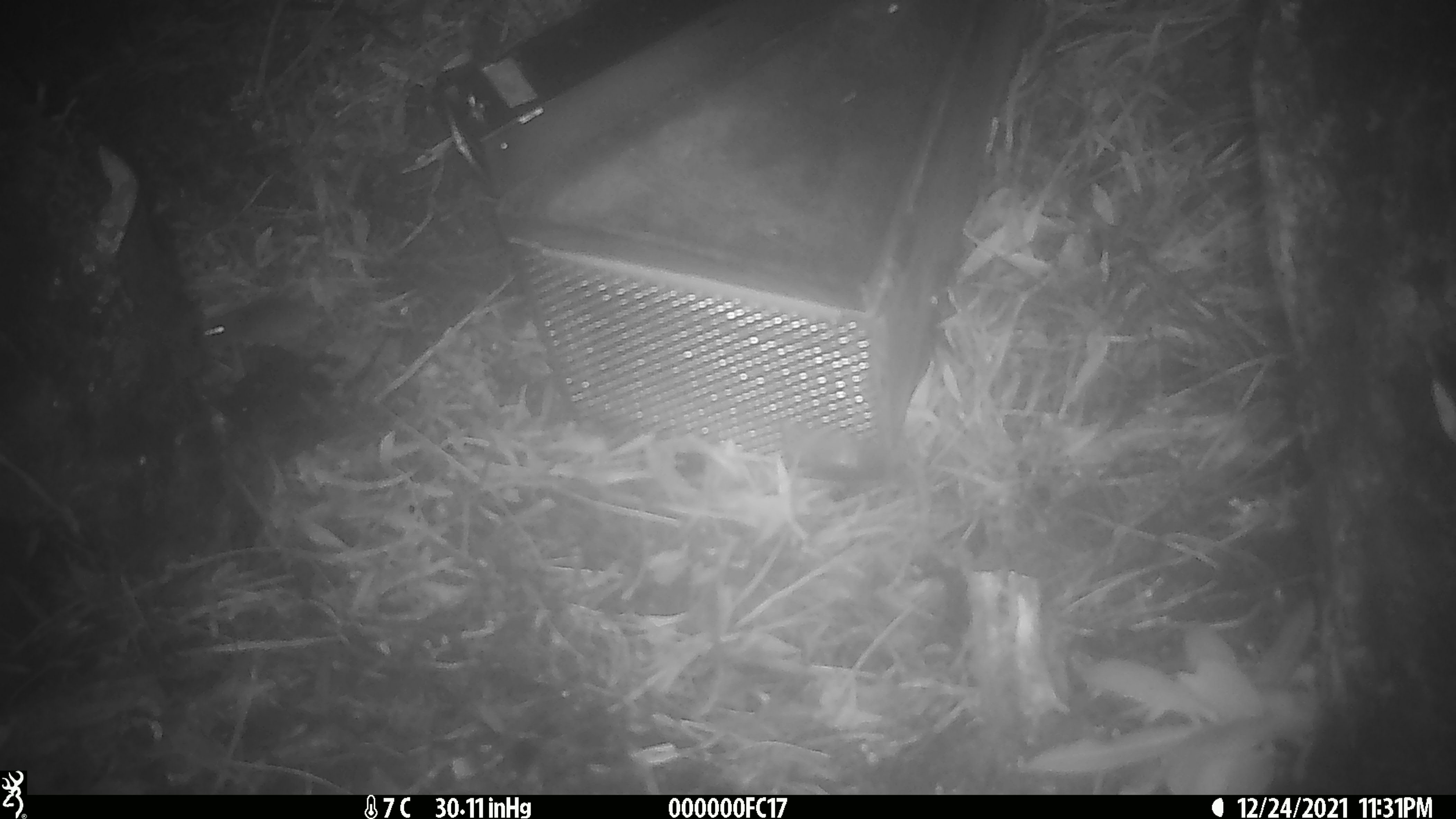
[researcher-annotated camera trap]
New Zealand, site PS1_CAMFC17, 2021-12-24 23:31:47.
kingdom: Animalia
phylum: Chordata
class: Mammalia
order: Rodentia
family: Muridae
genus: Mus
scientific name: Mus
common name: mouse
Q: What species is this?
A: Mouse (Mus).